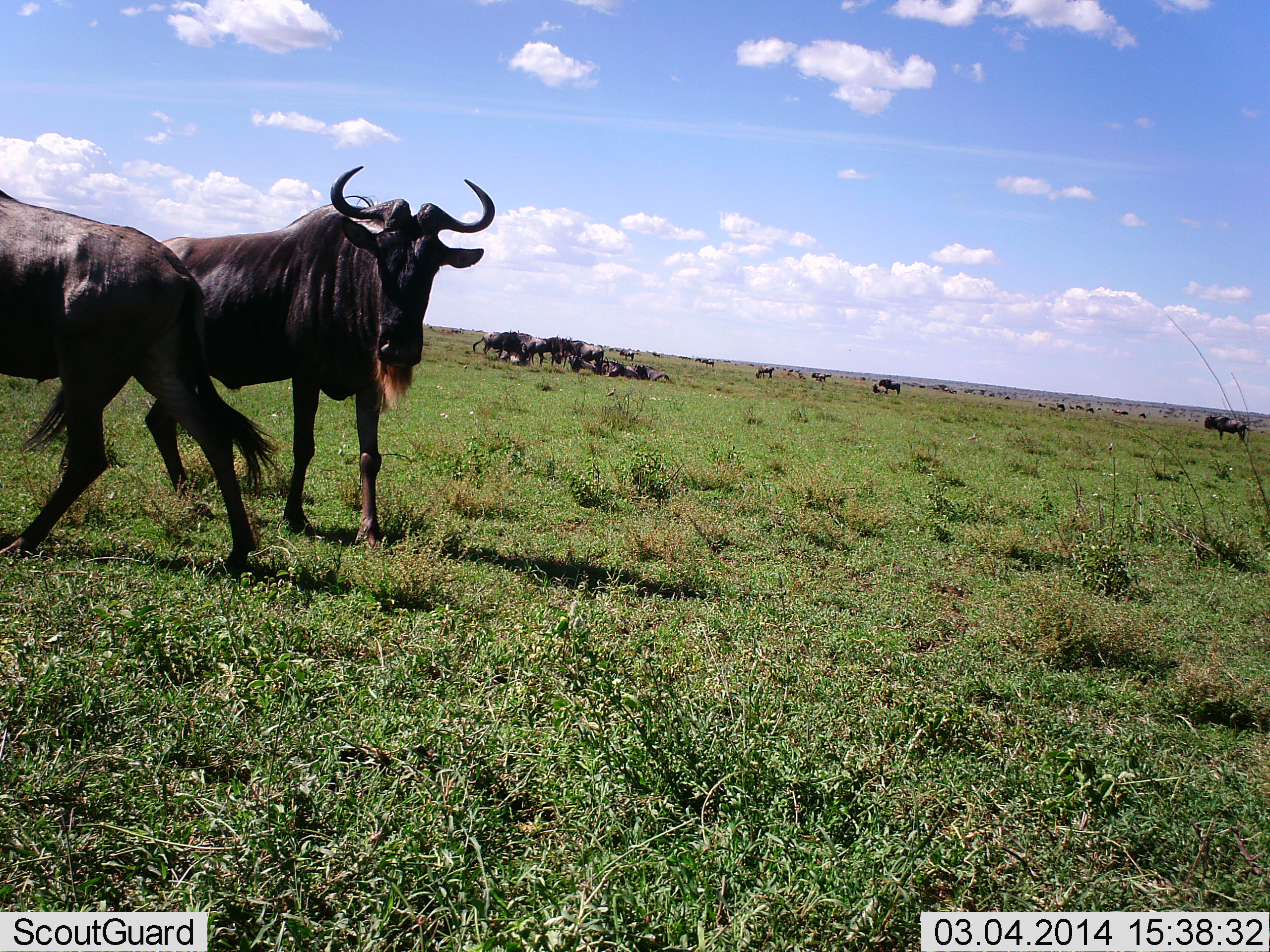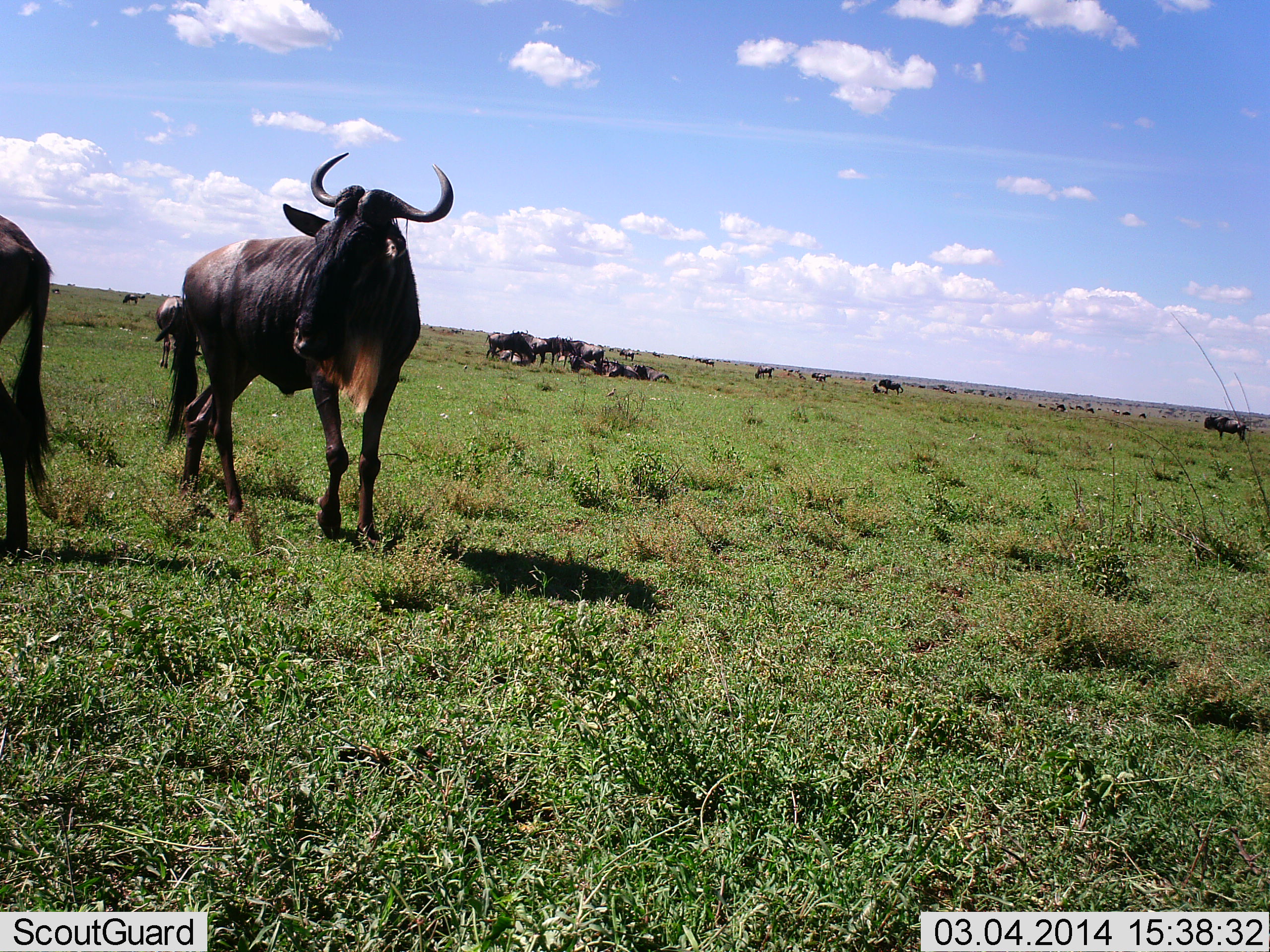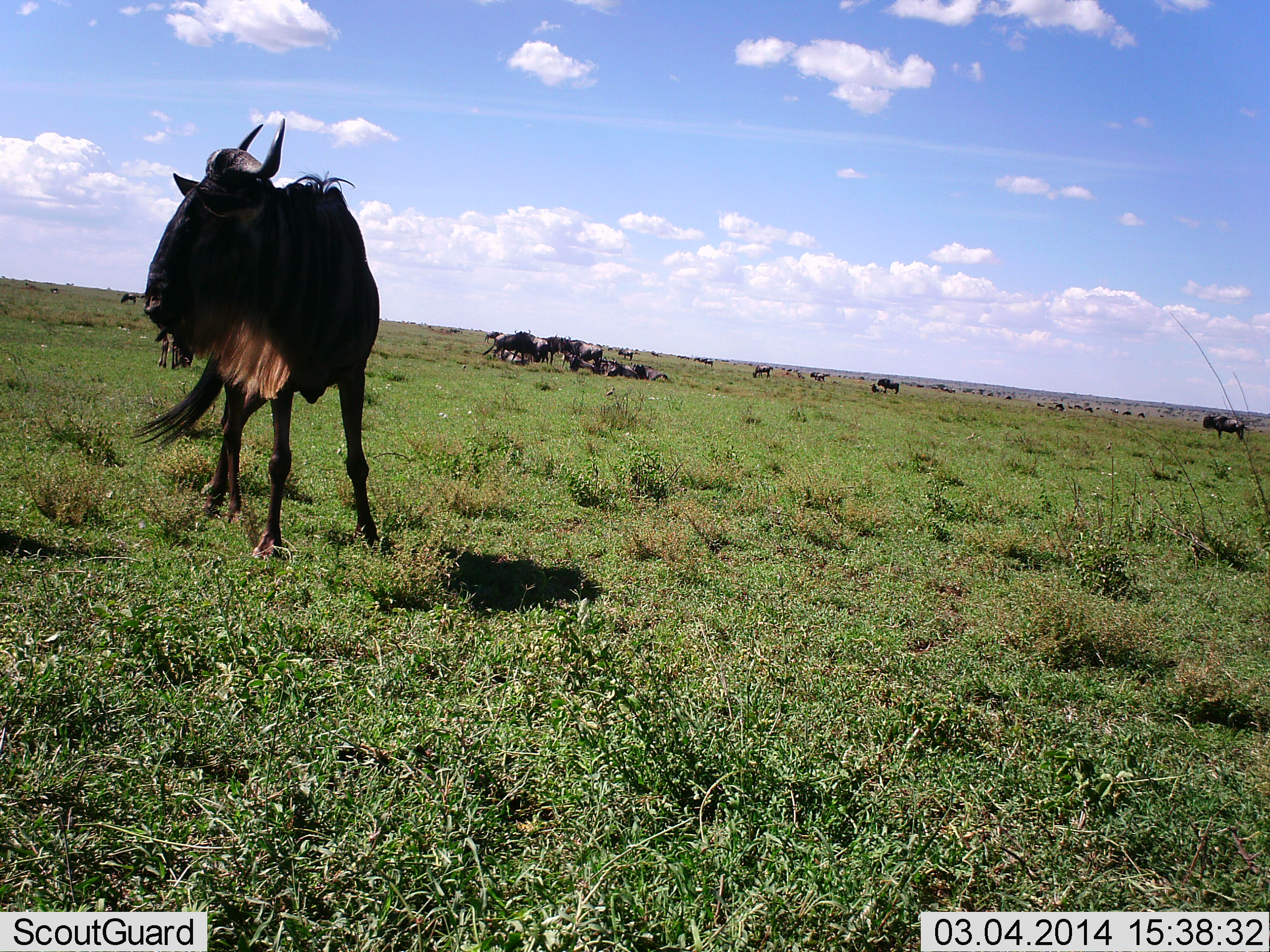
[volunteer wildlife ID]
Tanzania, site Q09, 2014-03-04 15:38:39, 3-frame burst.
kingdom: Animalia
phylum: Chordata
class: Mammalia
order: Artiodactyla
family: Bovidae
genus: Connochaetes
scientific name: Connochaetes taurinus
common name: blue wildebeest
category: wildebeest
Wildebeest (blue wildebeest) (Connochaetes taurinus), count 11-50. Behavior (volunteer vote fractions): standing 60%, resting 50%, moving 40%, interacting 10%. Young present (vote fraction): 0%. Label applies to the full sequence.